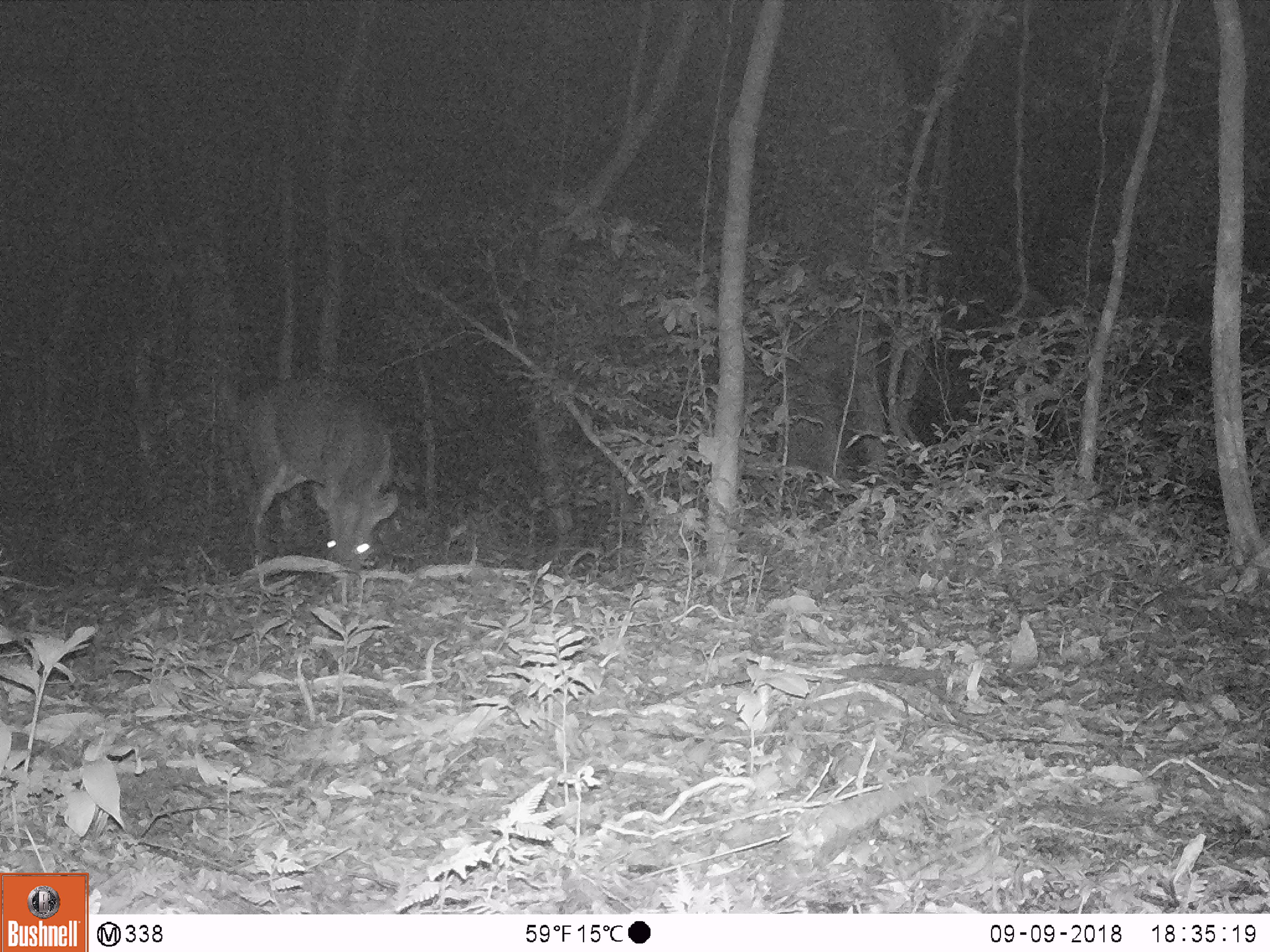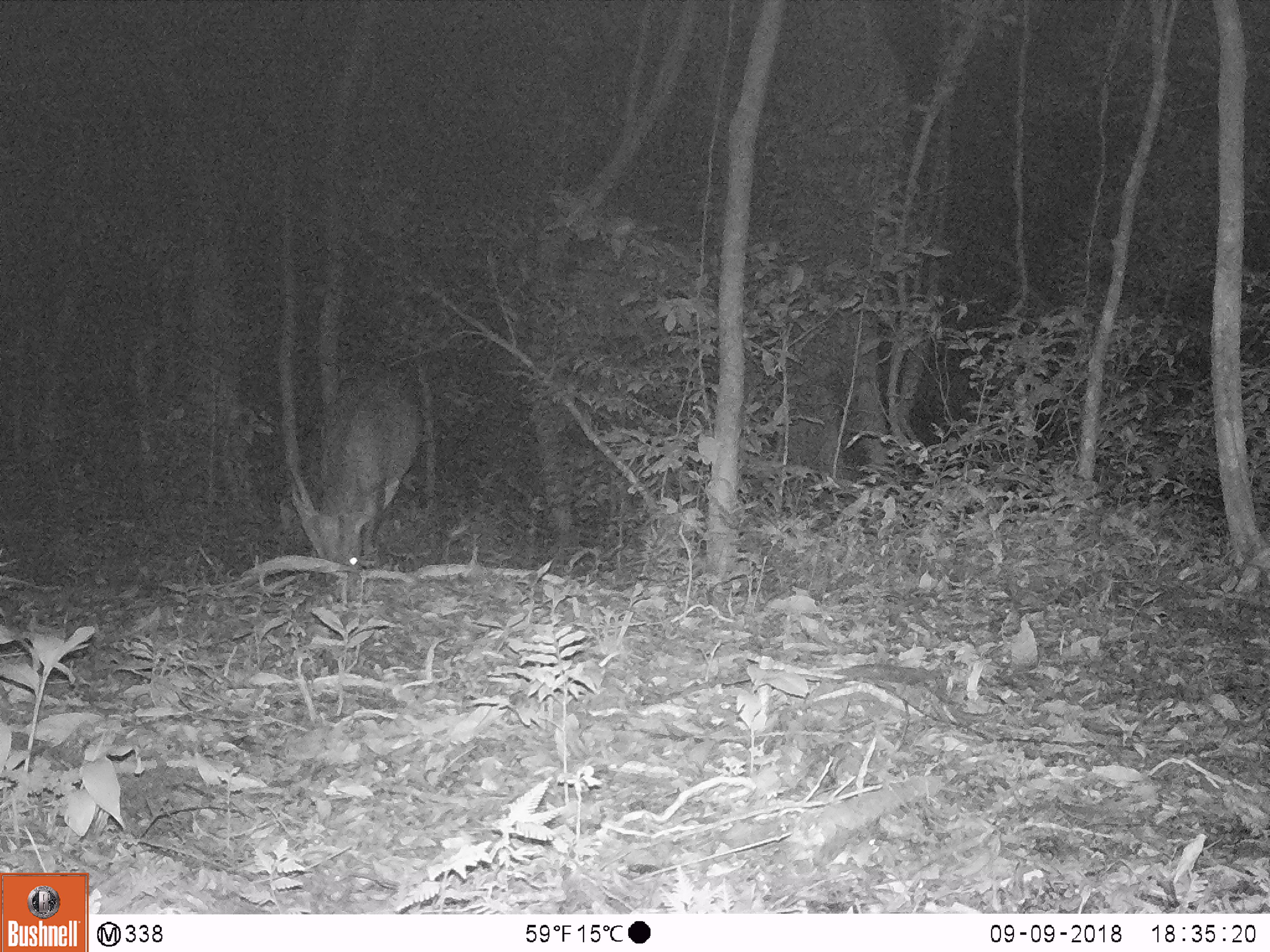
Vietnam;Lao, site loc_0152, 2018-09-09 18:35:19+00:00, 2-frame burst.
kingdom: Animalia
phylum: Chordata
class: Mammalia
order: Artiodactyla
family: Cervidae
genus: Muntiacus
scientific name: Muntiacus vuquangensis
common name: large-antlered muntjac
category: large antlered muntjac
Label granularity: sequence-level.